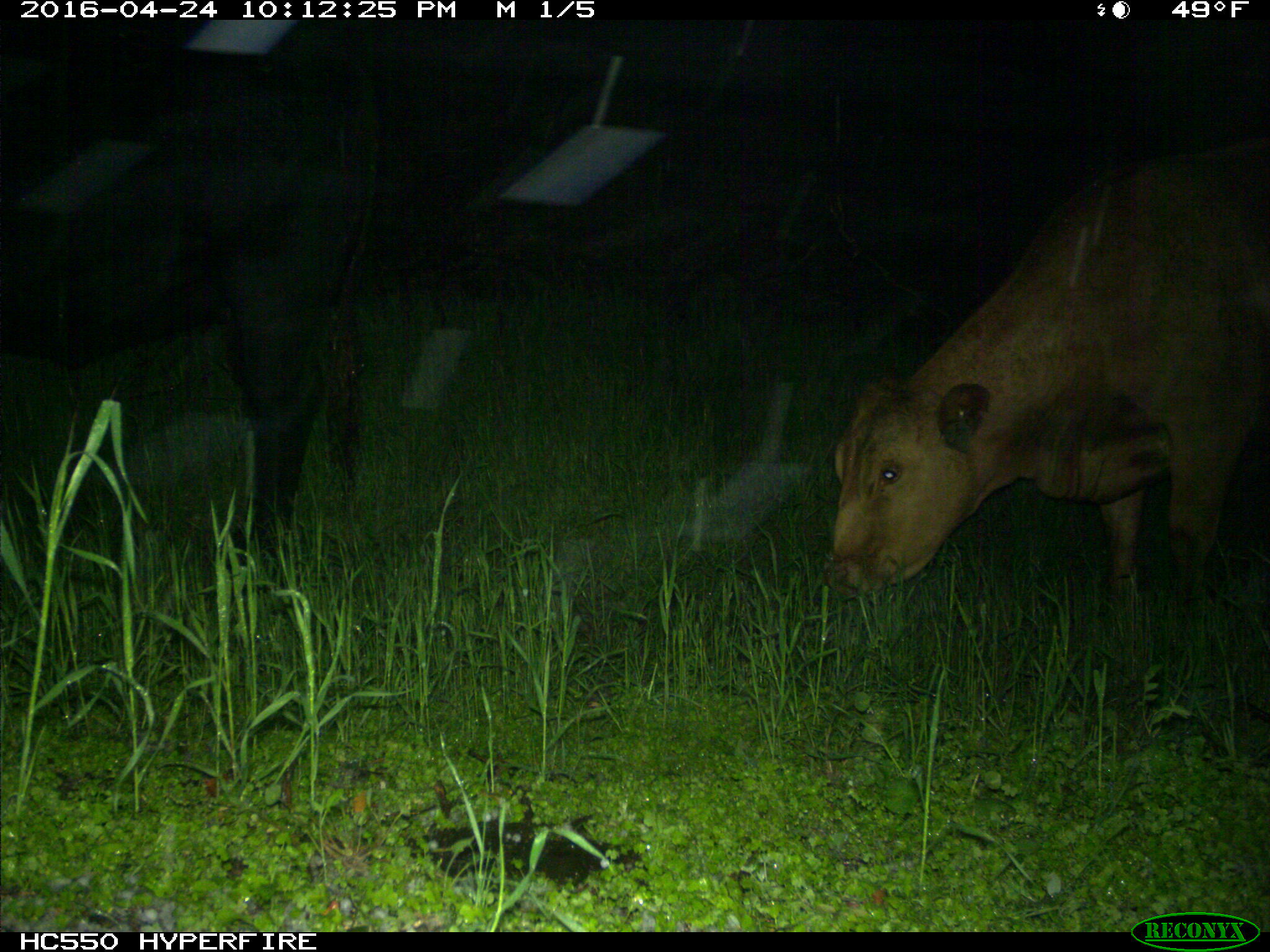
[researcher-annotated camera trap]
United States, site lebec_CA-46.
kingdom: Animalia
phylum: Chordata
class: Mammalia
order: Artiodactyla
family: Bovidae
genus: Bos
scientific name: Bos taurus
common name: domestic cow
Bos taurus (domestic cow).